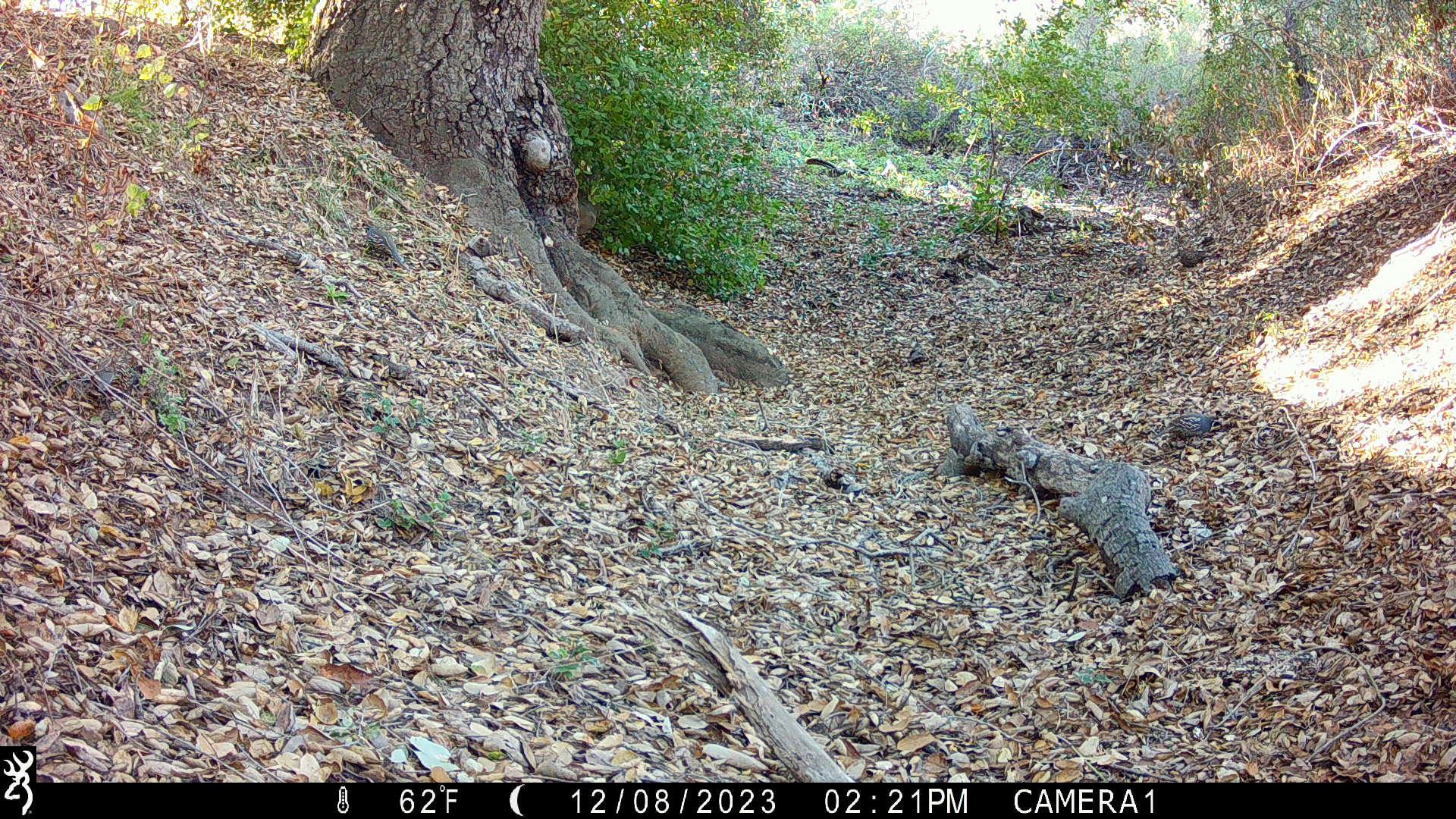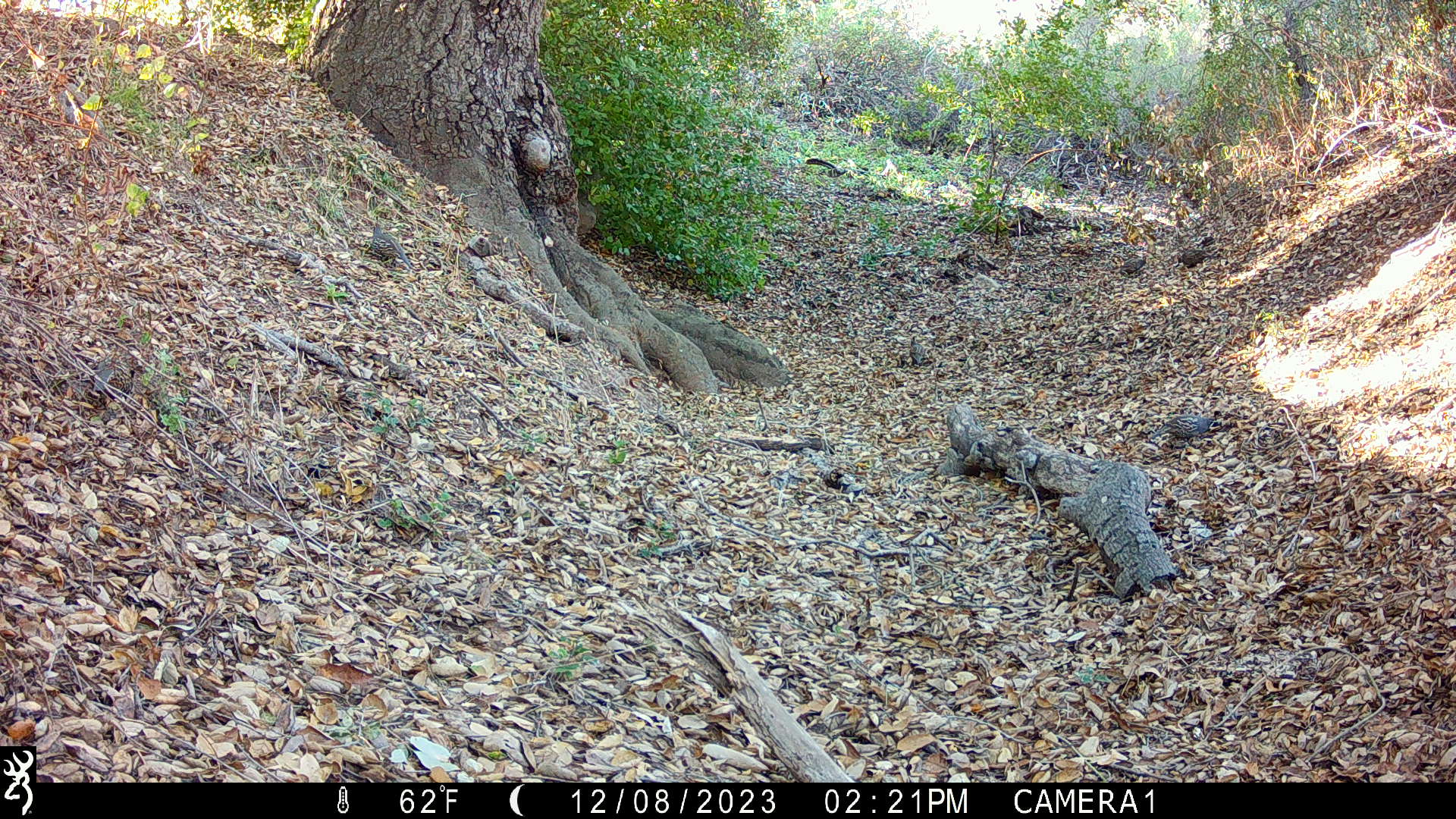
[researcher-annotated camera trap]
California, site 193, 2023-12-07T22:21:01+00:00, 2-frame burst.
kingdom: Animalia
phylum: Chordata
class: Aves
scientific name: Aves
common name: bird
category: unknown bird